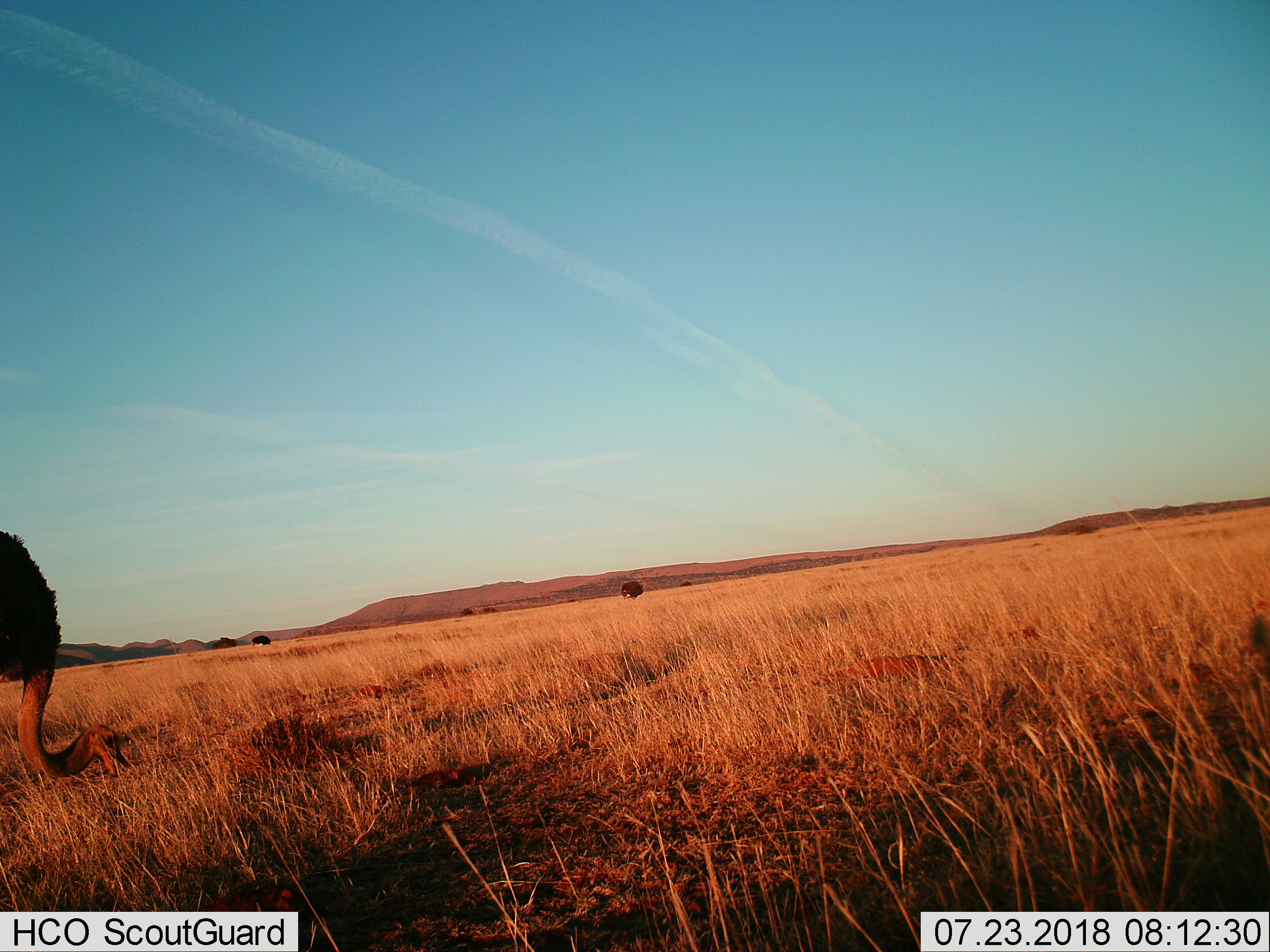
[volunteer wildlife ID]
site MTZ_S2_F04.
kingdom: Animalia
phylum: Chordata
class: Aves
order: Struthioniformes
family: Struthionidae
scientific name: Struthionidae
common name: ostrich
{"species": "ostrich (Struthionidae)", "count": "3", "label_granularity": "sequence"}